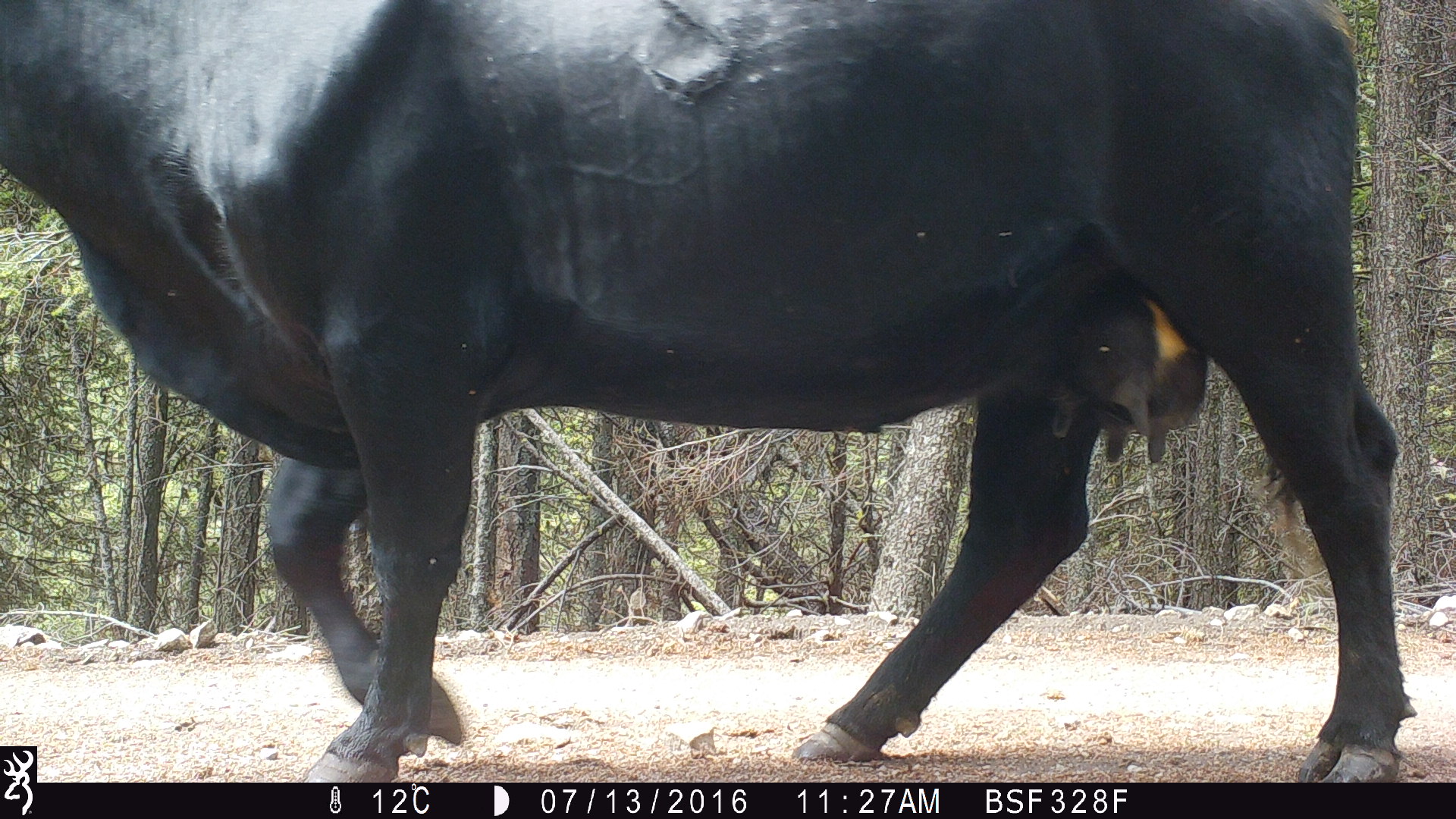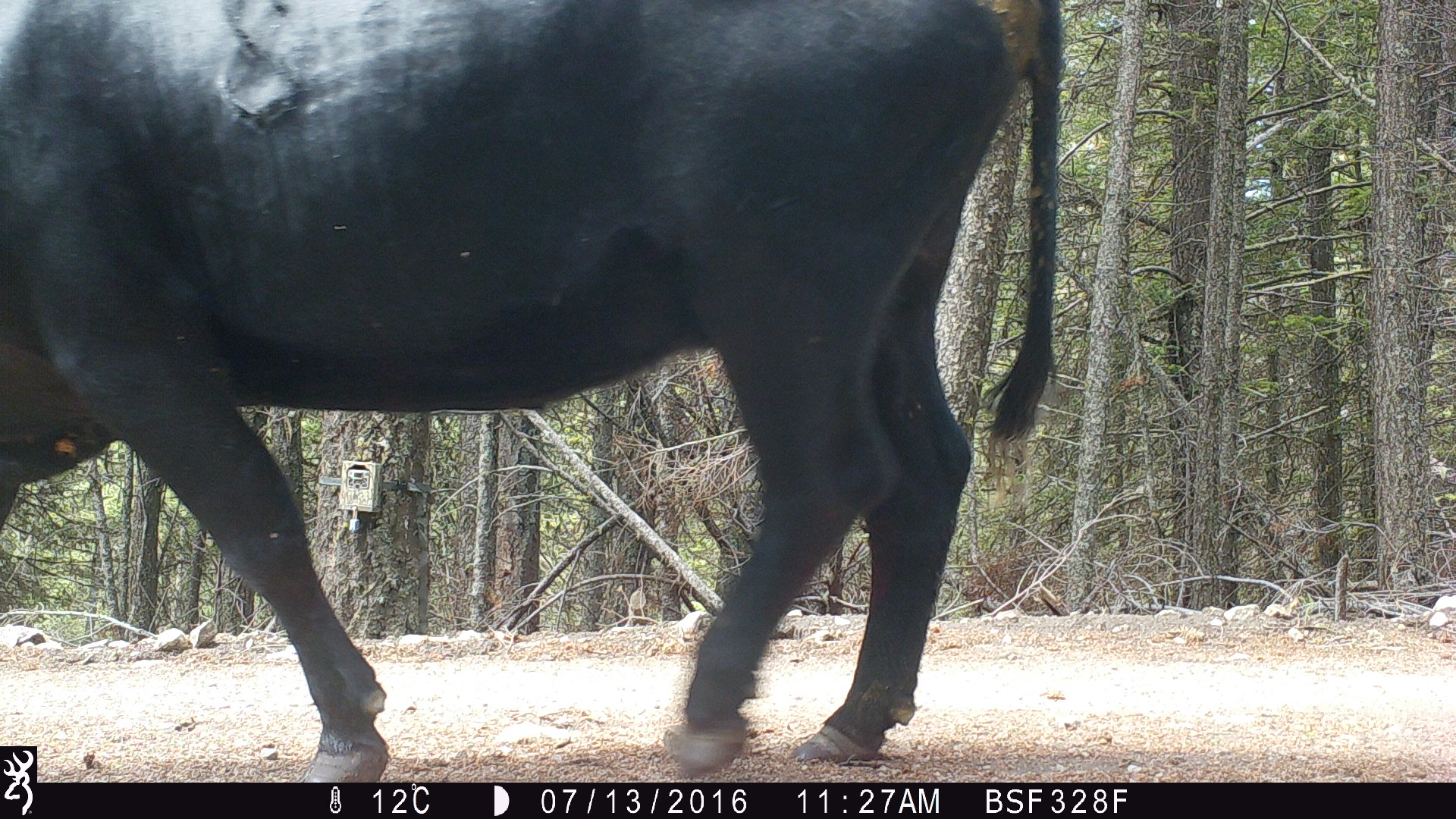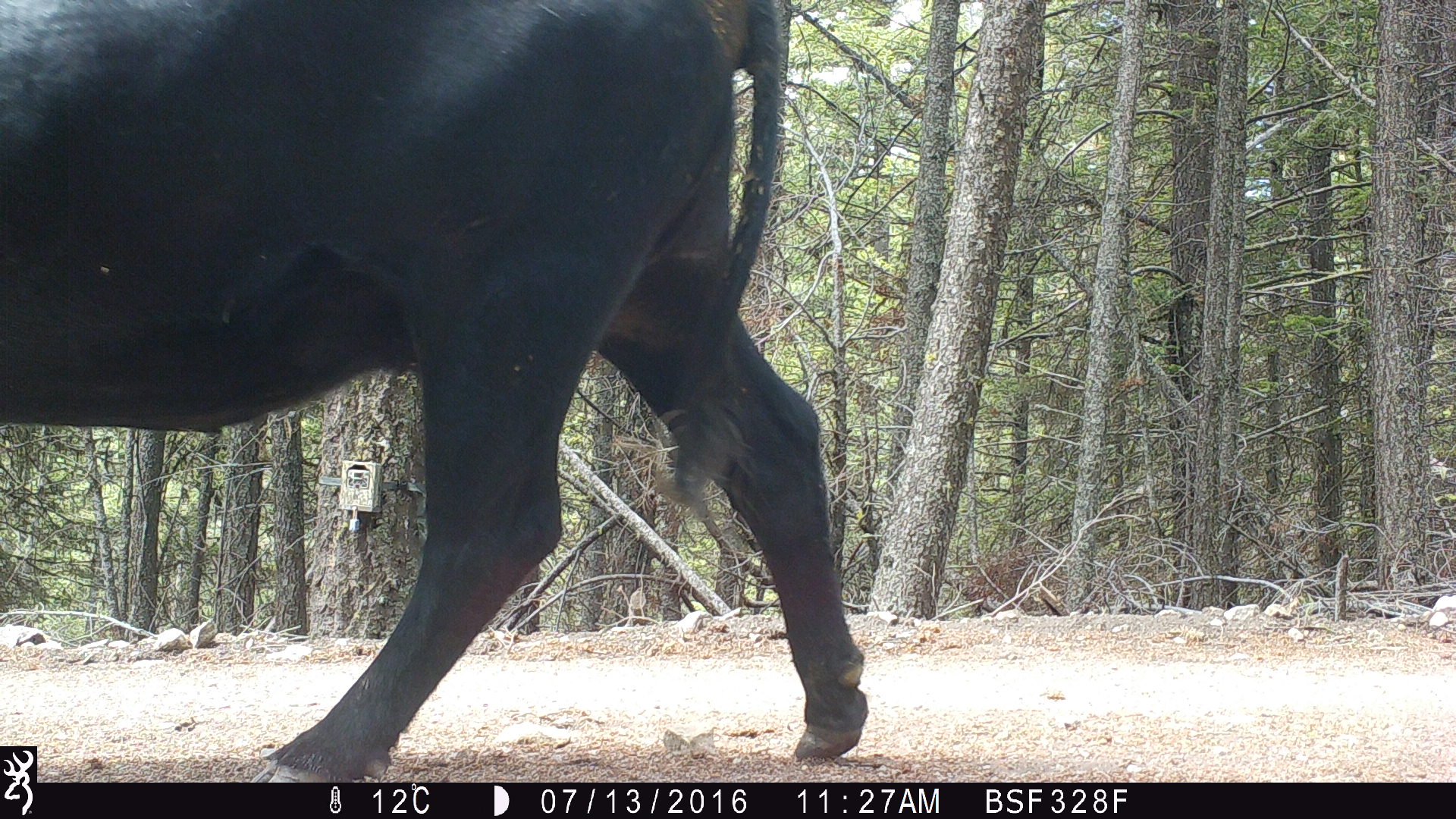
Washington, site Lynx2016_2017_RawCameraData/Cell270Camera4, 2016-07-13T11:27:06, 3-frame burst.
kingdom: Animalia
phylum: Chordata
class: Mammalia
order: Artiodactyla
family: Bovidae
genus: Bos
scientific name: Bos taurus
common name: domestic cattle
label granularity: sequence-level